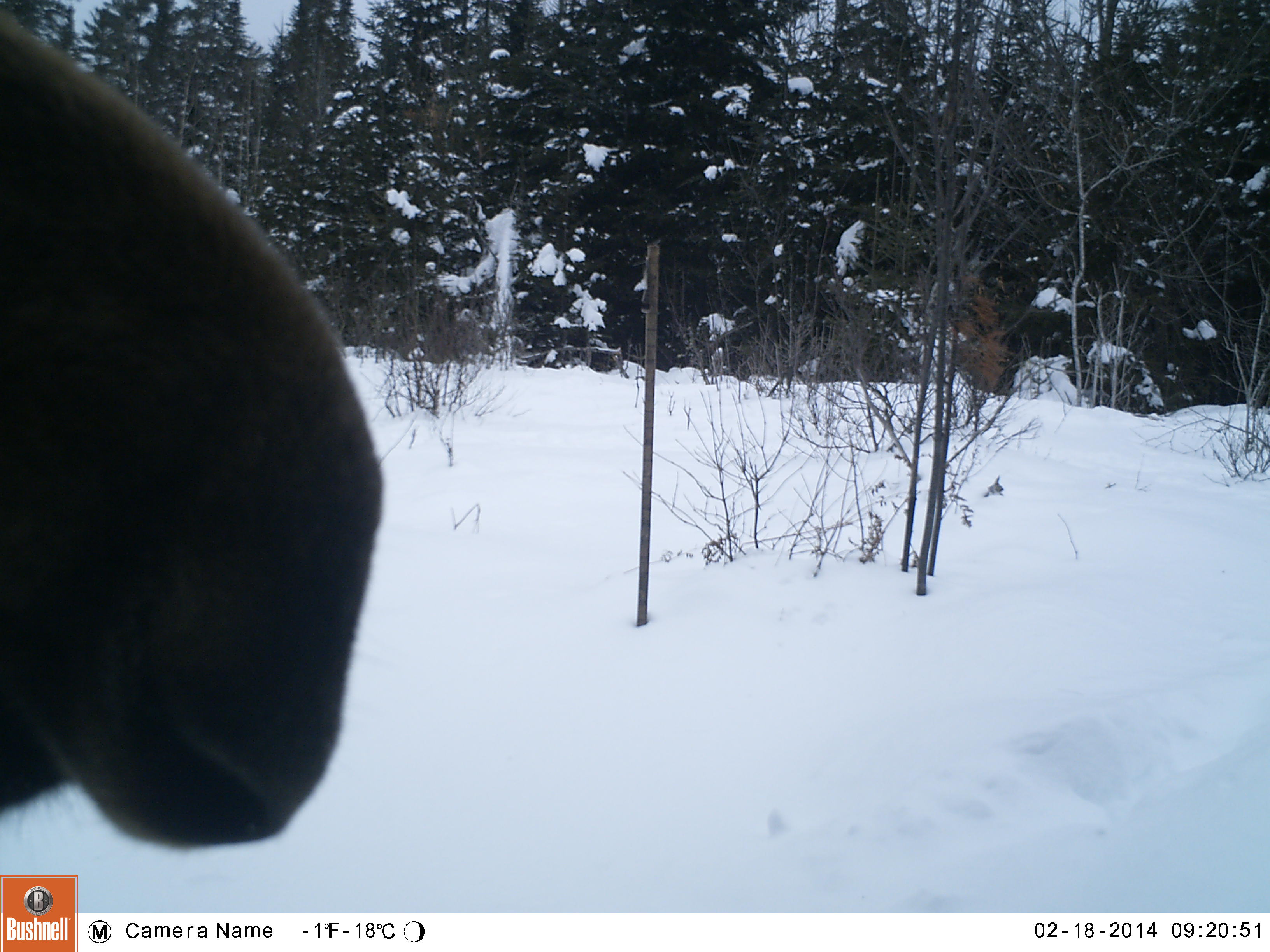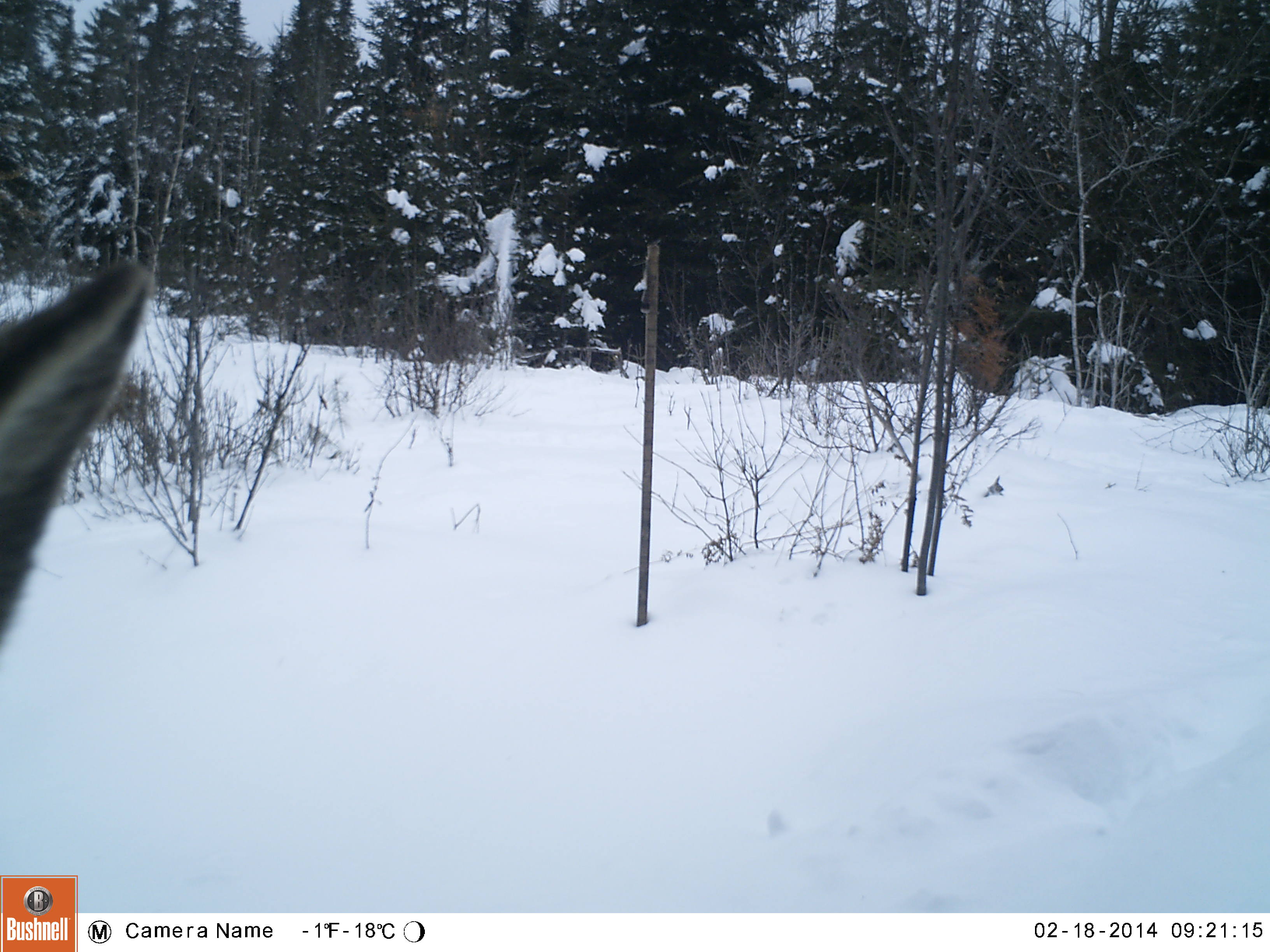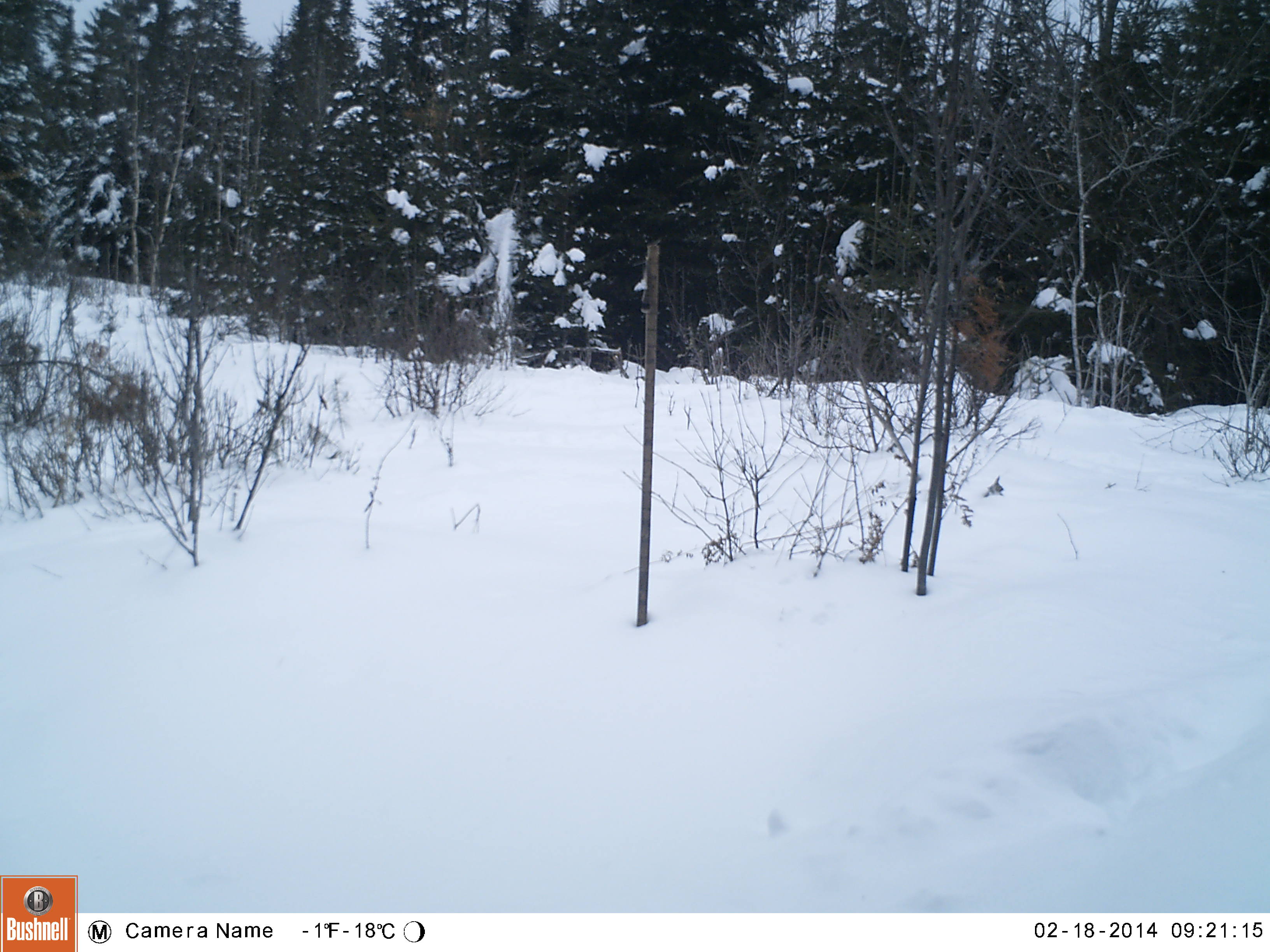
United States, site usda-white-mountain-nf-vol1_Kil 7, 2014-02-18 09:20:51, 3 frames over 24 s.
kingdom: Animalia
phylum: Chordata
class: Mammalia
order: Artiodactyla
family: Cervidae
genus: Alces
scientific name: Alces alces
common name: moose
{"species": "moose (Alces alces)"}